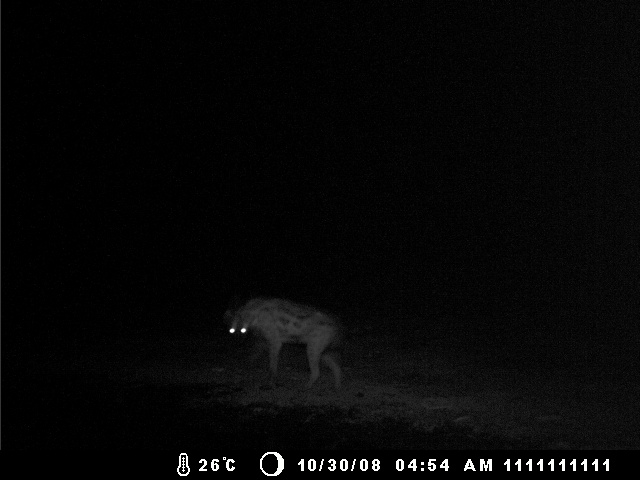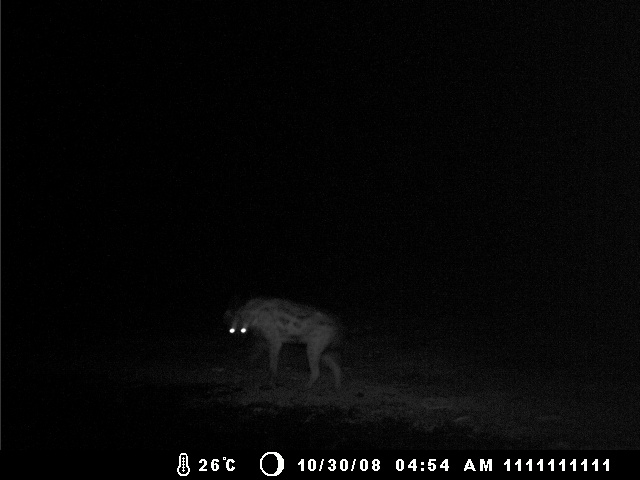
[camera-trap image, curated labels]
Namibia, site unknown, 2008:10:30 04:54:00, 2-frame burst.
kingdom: Animalia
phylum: Chordata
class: Mammalia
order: Carnivora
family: Hyaenidae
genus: Crocuta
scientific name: Crocuta crocuta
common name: spotted hyena